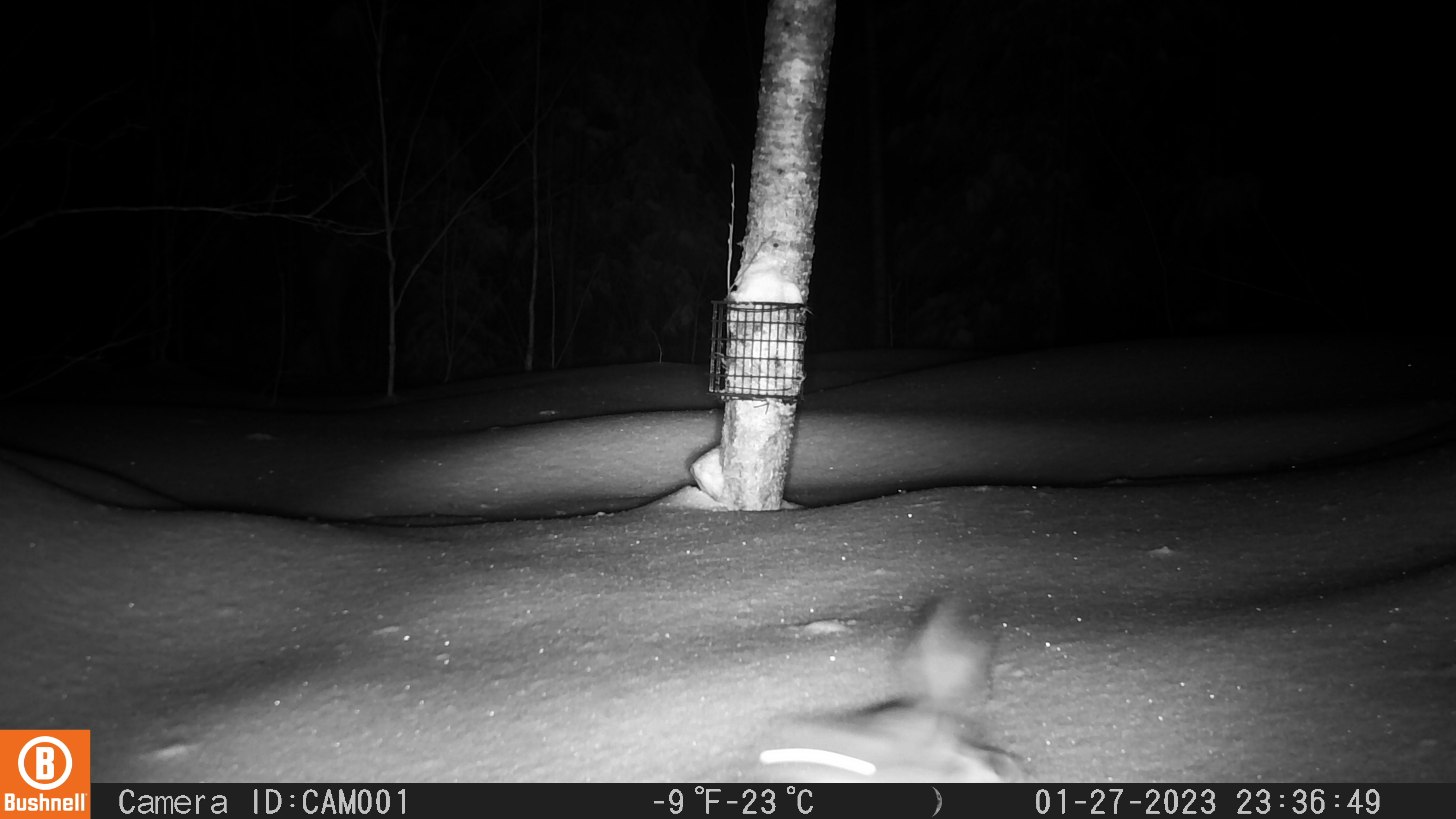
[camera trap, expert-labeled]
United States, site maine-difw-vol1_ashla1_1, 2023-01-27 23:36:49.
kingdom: Animalia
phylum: Chordata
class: Mammalia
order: Rodentia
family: Sciuridae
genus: Glaucomys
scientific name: Glaucomys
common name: flying squirrel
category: flying squirrel sp.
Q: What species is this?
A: Flying squirrel sp. (flying squirrel) (Glaucomys).